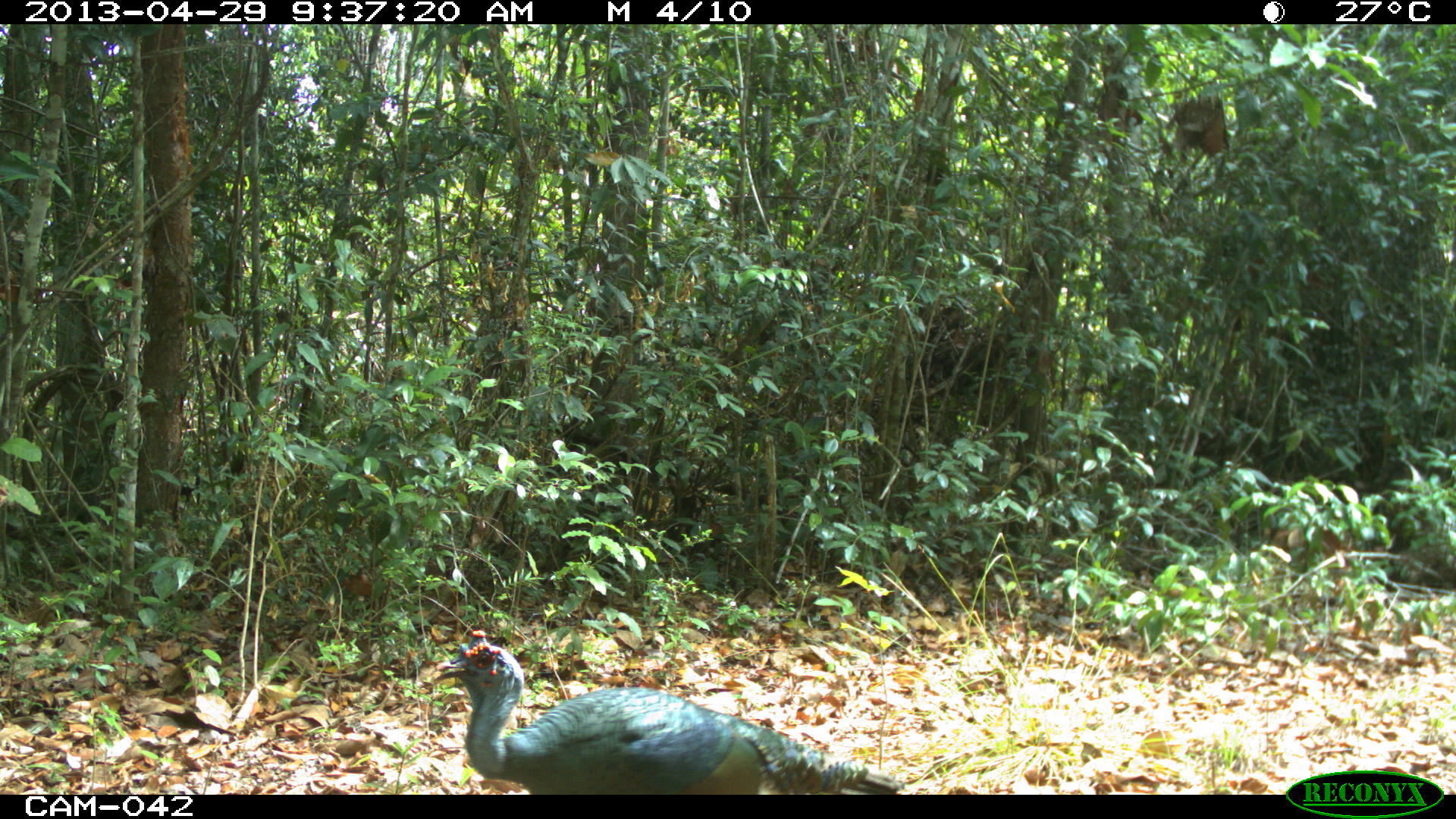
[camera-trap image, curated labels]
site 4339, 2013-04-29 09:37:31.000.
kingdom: Animalia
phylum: Chordata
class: Aves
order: Galliformes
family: Phasianidae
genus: Meleagris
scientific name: Meleagris ocellata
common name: ocellated turkey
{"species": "Meleagris ocellata (ocellated turkey)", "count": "1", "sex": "male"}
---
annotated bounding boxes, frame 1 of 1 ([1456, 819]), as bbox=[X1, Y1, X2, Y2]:
meleagris ocellata: bbox=[430, 629, 902, 795]